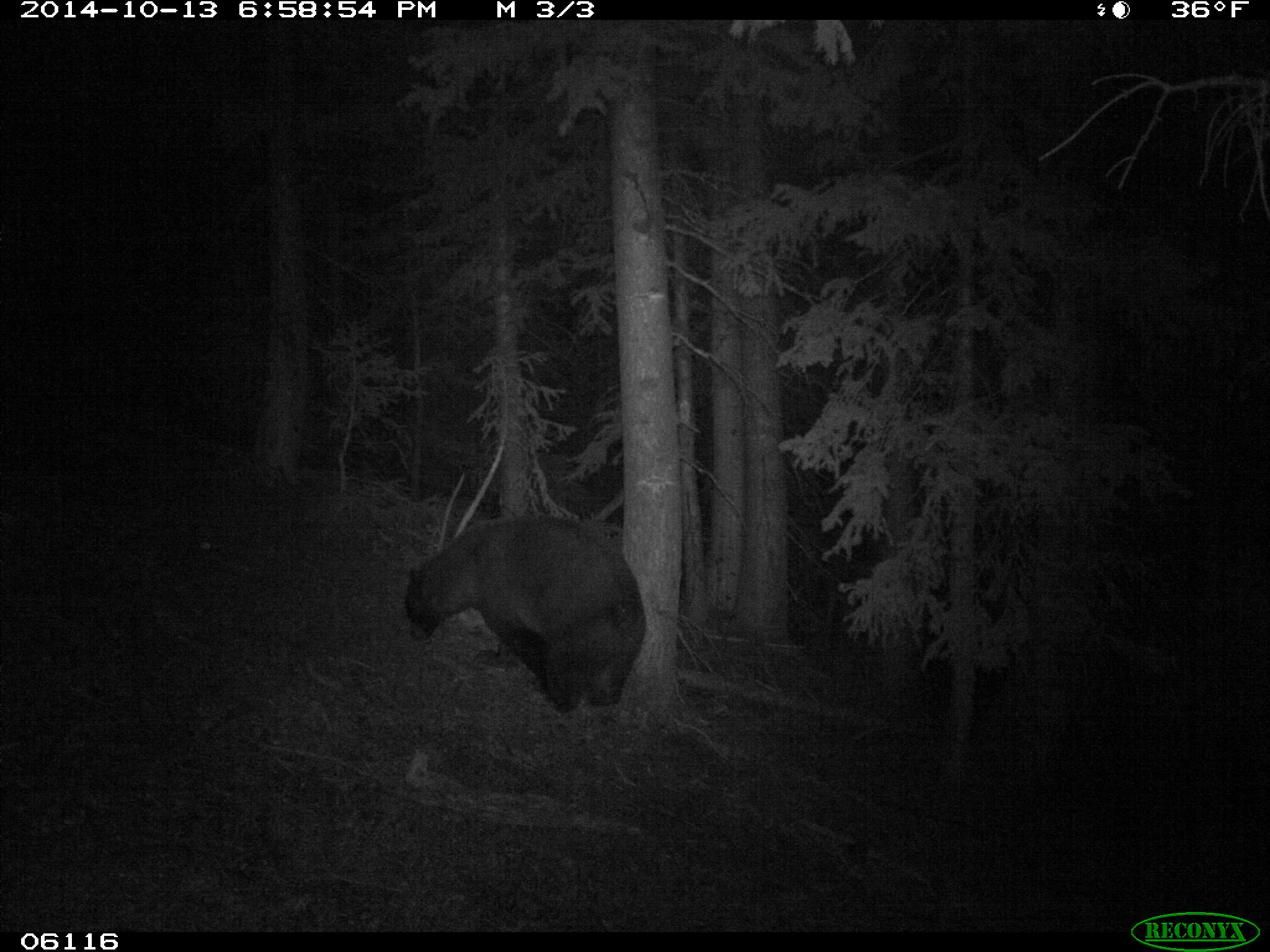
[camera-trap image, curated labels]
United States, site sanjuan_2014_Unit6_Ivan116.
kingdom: Animalia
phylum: Chordata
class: Mammalia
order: Carnivora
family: Ursidae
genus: Ursus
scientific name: Ursus americanus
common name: american black bear